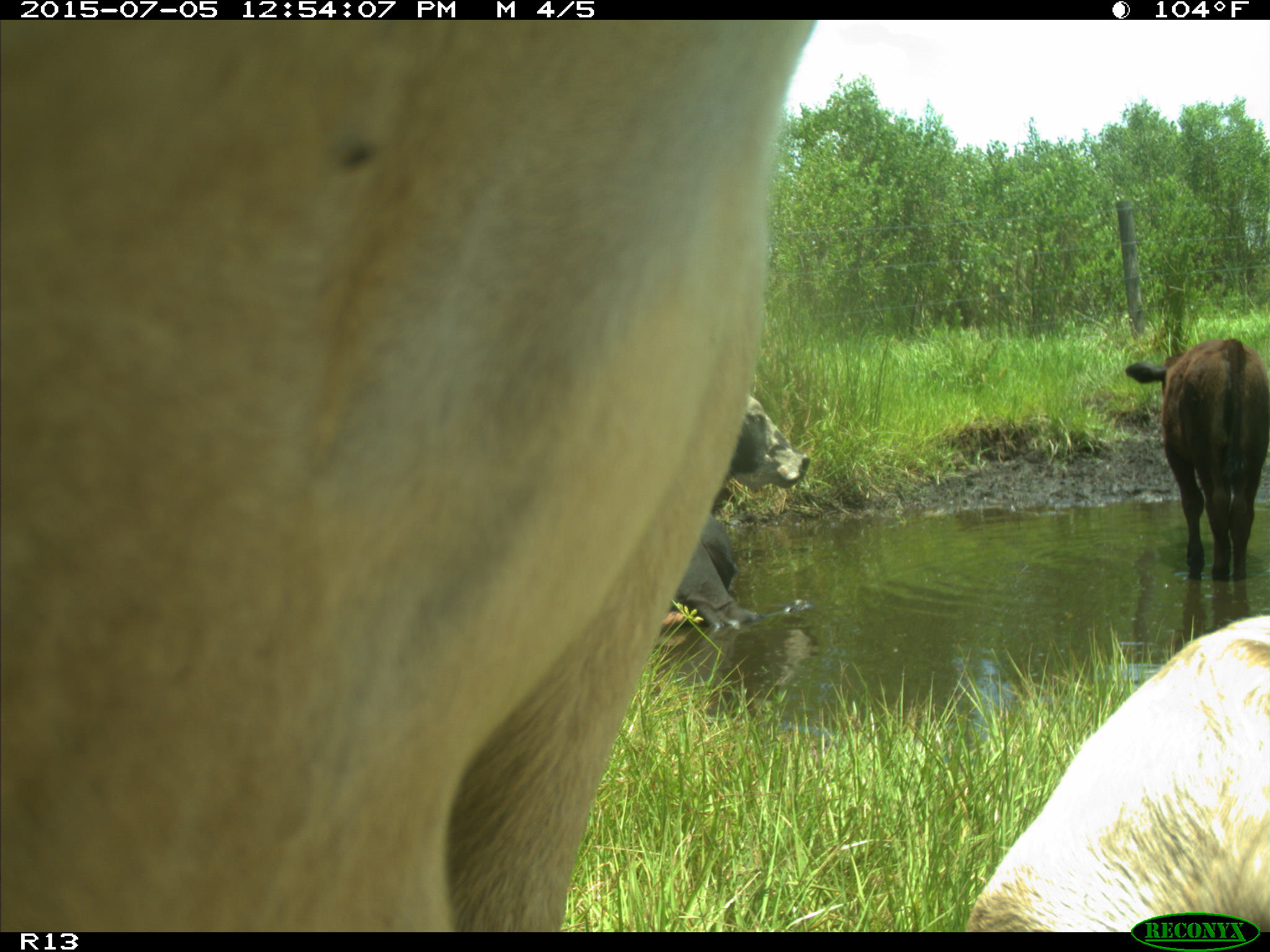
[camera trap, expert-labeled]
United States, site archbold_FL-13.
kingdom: Animalia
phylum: Chordata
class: Mammalia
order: Artiodactyla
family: Bovidae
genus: Bos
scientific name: Bos taurus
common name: domestic cow